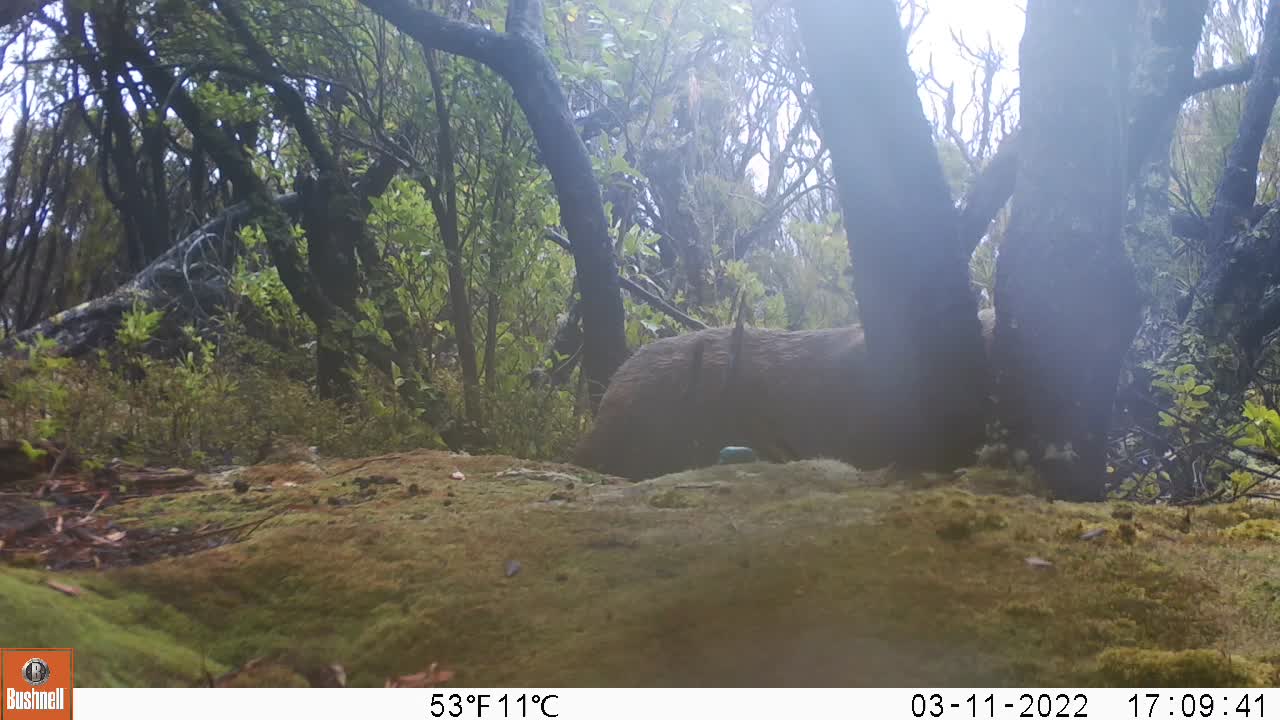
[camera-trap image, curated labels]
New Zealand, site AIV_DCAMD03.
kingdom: Animalia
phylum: Chordata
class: Mammalia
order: Carnivora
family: Otariidae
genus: Phocarctos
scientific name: Phocarctos hookeri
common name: new zealand sea lion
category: sealion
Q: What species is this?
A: Sealion (new zealand sea lion) (Phocarctos hookeri).